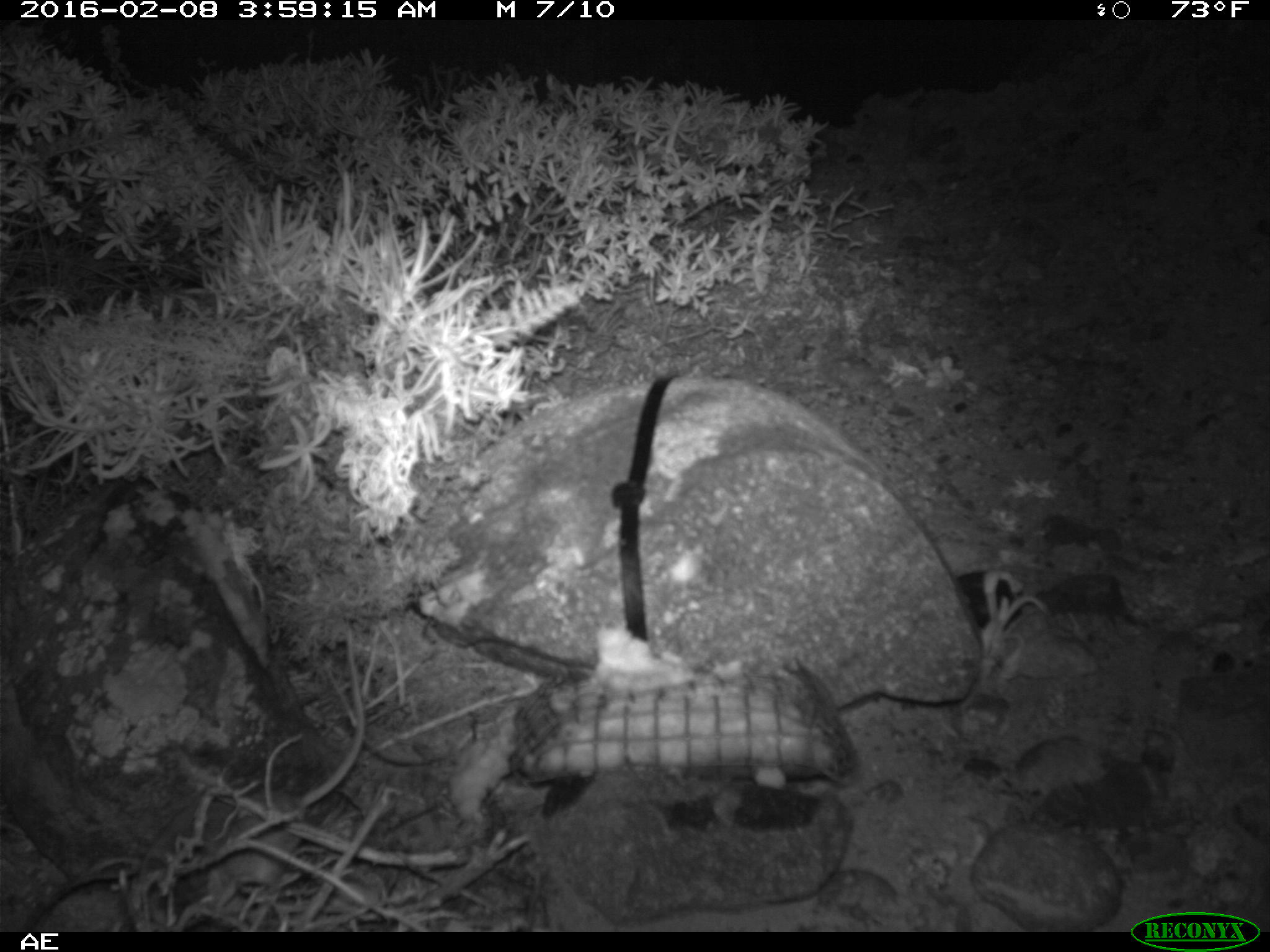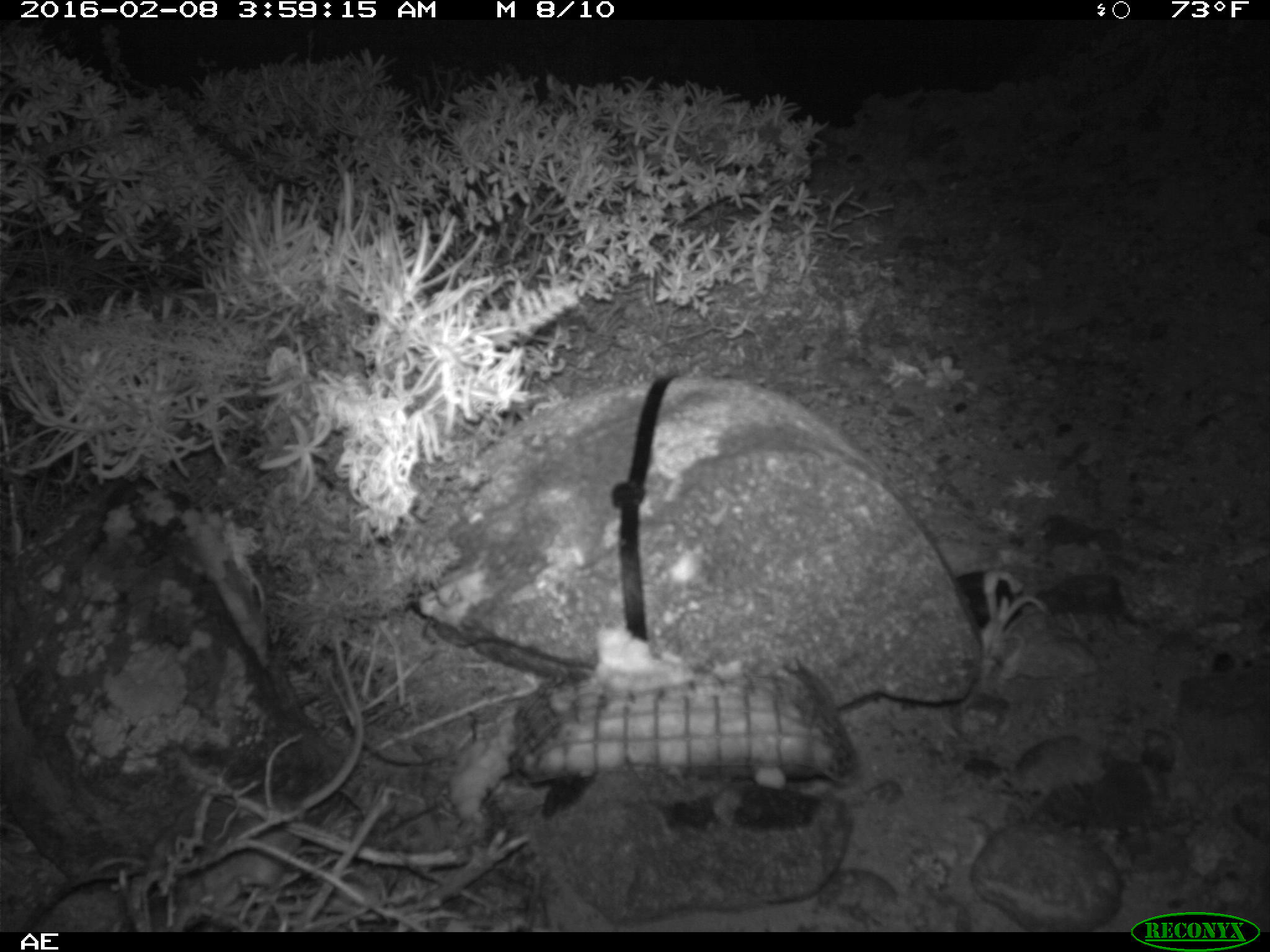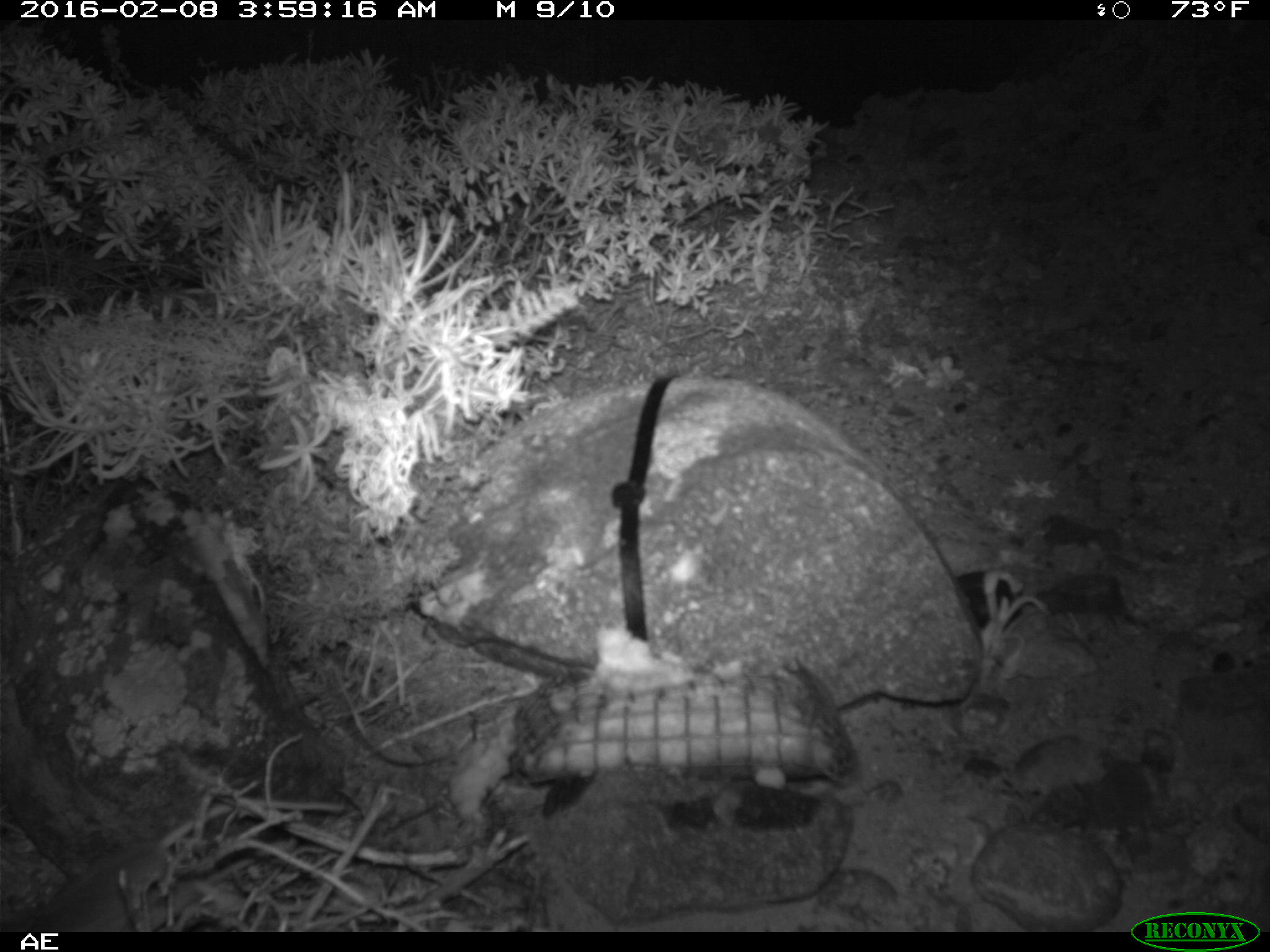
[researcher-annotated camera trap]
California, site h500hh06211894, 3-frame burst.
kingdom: Animalia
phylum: Chordata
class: Mammalia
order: Rodentia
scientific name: Rodentia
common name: rodent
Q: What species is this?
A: Rodent (Rodentia).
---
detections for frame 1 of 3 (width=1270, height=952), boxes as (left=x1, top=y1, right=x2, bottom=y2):
rodent: (left=205, top=622, right=365, bottom=890)